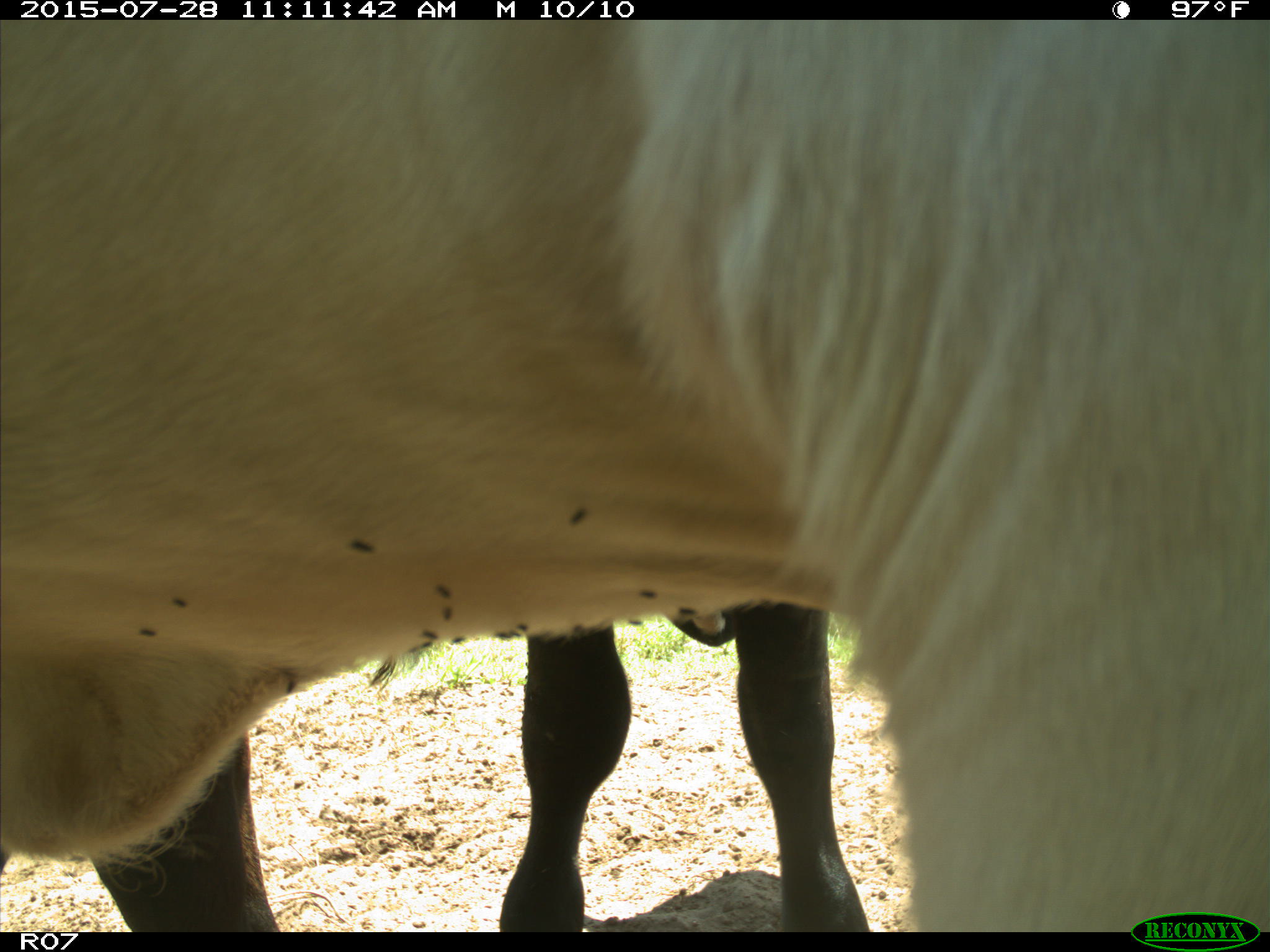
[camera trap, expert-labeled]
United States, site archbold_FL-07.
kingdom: Animalia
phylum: Chordata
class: Mammalia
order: Artiodactyla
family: Bovidae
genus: Bos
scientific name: Bos taurus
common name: domestic cow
Bos taurus (domestic cow).